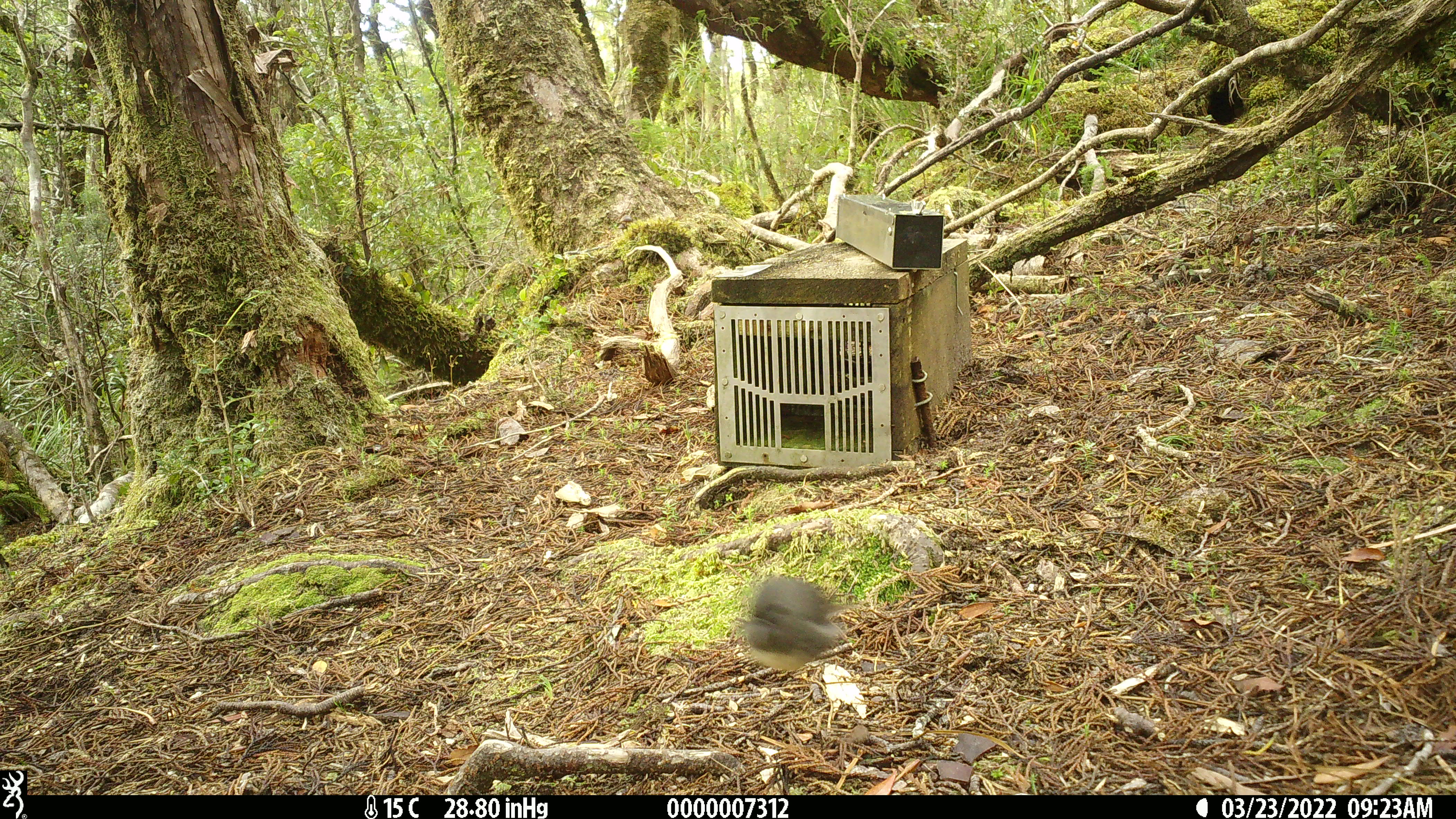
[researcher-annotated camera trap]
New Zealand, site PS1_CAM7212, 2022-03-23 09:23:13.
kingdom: Animalia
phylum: Chordata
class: Aves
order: Passeriformes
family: Petroicidae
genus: Petroica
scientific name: Petroica australis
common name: new zealand robin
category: robin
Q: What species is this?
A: Robin (new zealand robin) (Petroica australis).